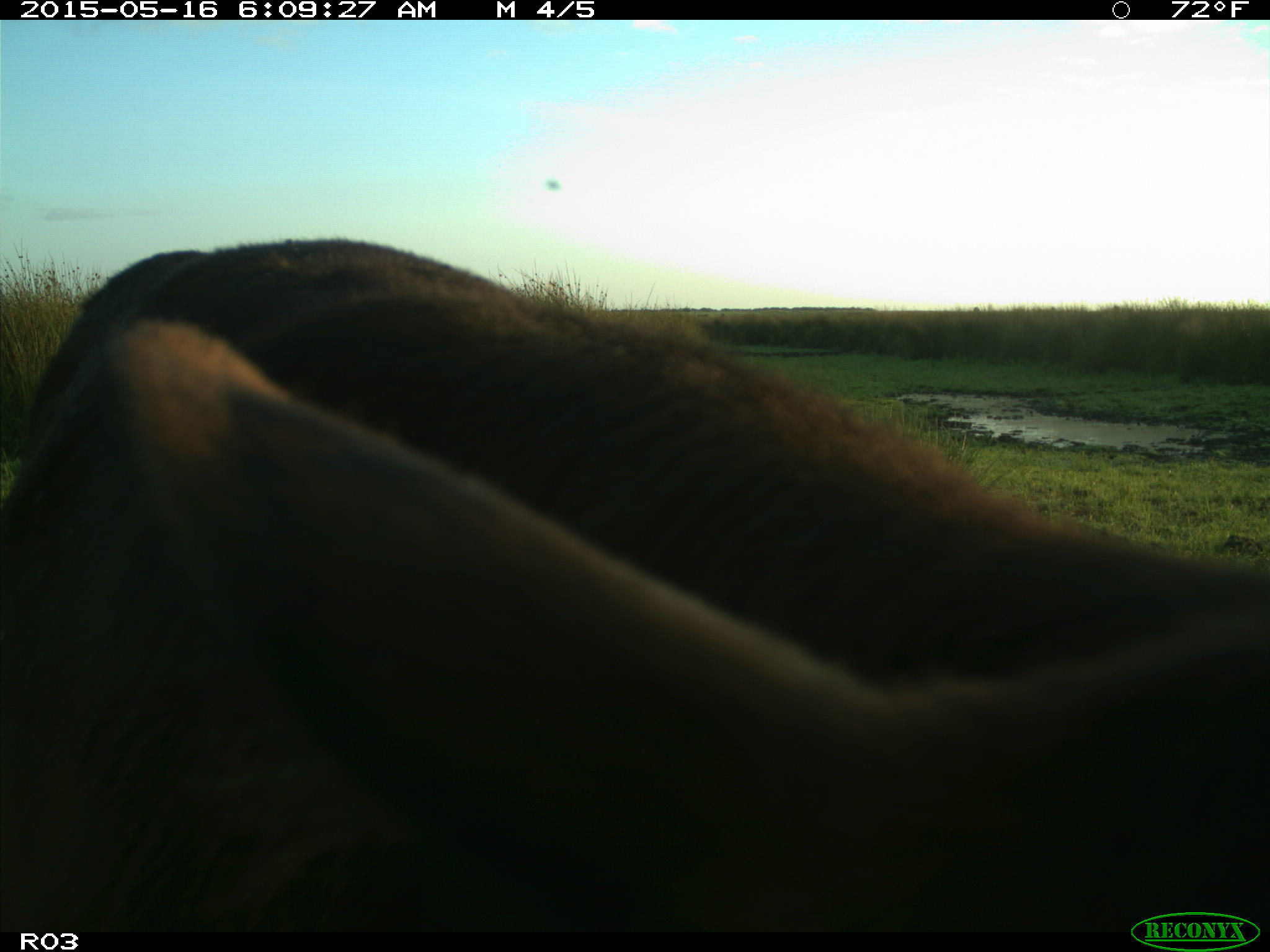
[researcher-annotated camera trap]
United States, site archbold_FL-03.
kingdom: Animalia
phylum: Chordata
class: Mammalia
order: Artiodactyla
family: Bovidae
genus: Bos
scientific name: Bos taurus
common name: domestic cow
Bos taurus (domestic cow).